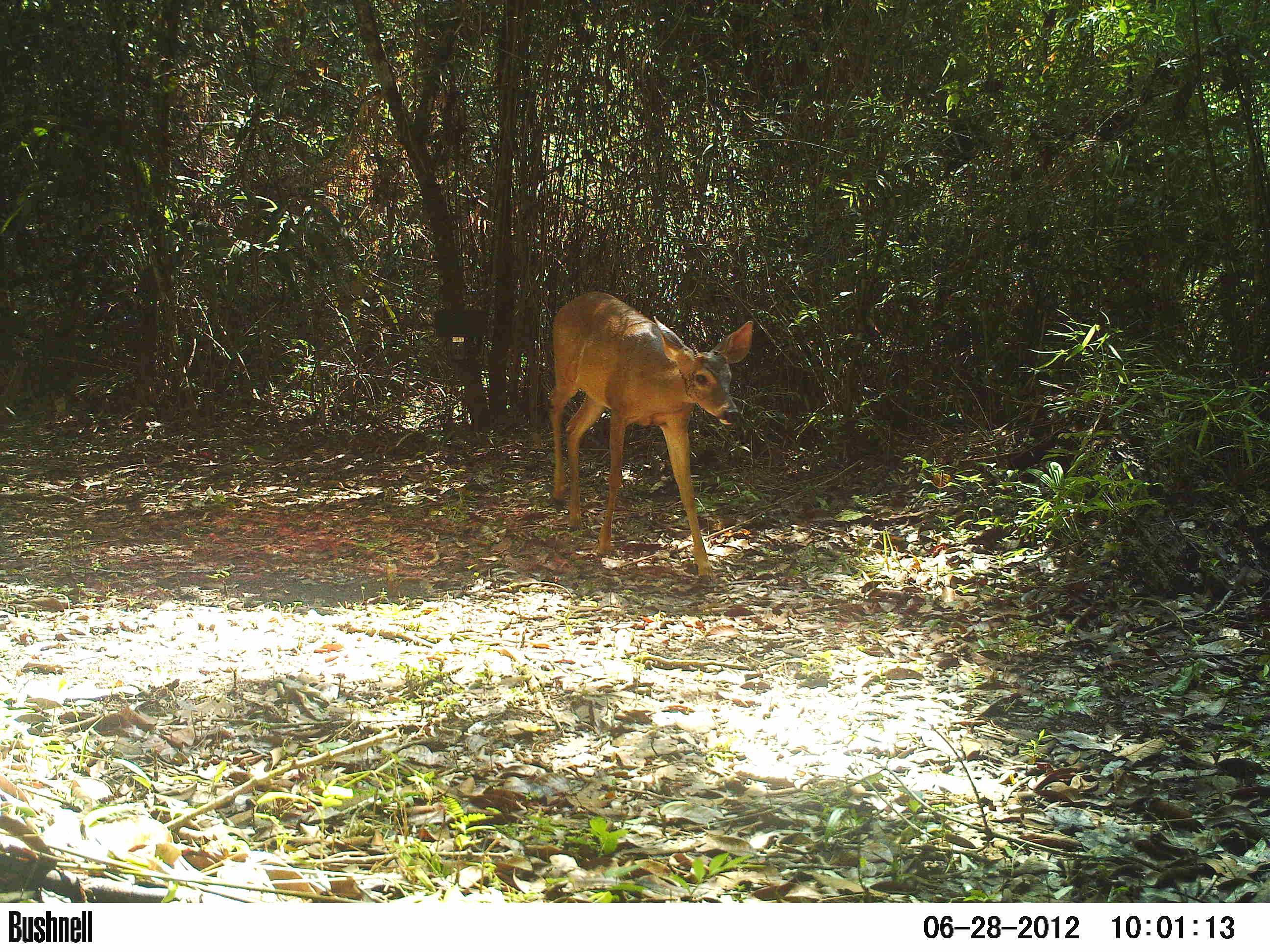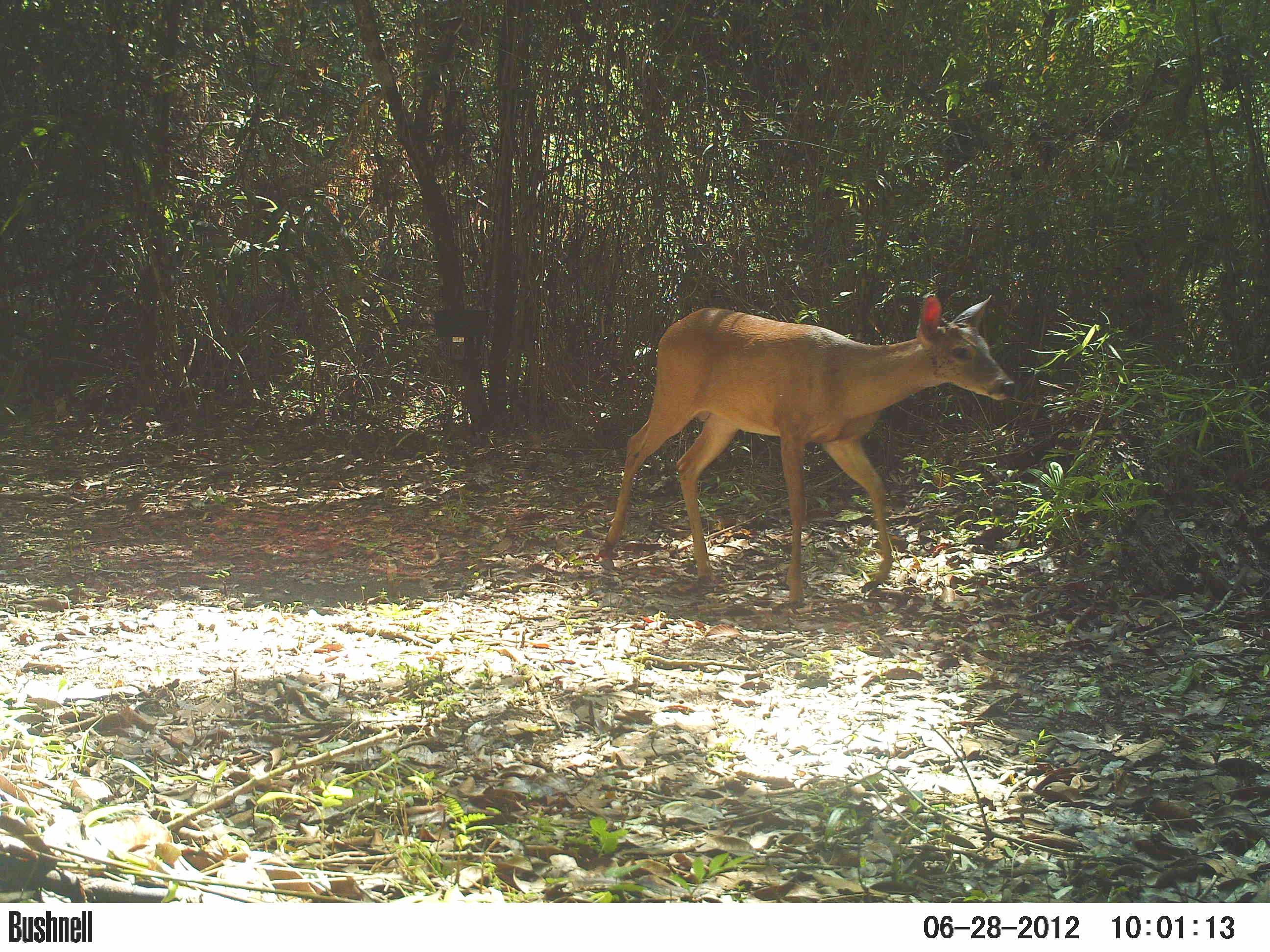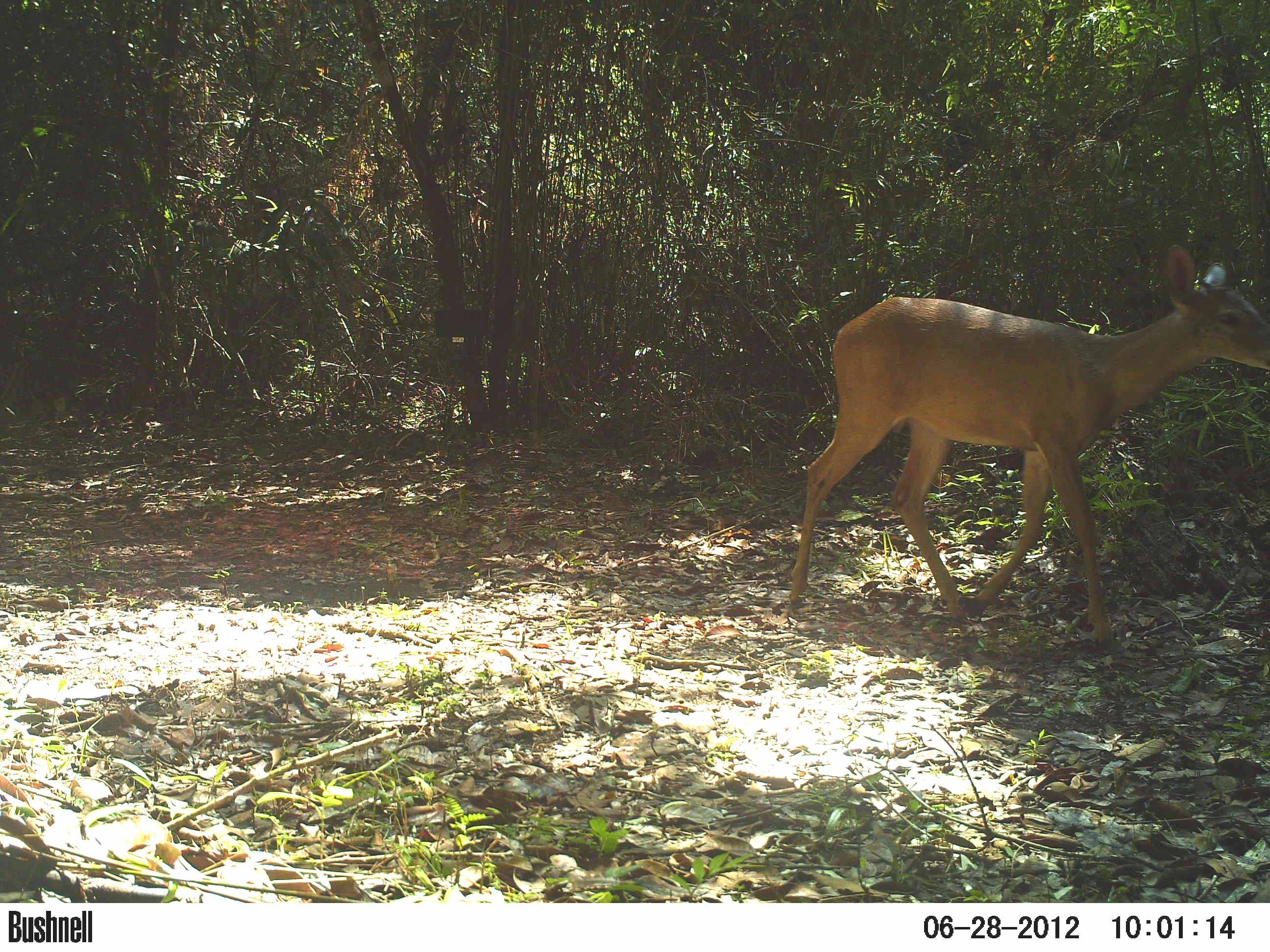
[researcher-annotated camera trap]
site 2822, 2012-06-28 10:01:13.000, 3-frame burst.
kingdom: Animalia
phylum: Chordata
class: Mammalia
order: Artiodactyla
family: Cervidae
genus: Odocoileus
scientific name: Odocoileus pandora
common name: yucatán brown brocket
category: mazama pandora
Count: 1.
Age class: adult.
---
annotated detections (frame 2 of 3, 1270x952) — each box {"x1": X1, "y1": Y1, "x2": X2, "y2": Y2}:
mazama pandora: {"x1": 594, "y1": 293, "x2": 1014, "y2": 606}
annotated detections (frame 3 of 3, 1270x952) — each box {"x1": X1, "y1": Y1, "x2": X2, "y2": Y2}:
mazama pandora: {"x1": 788, "y1": 243, "x2": 1270, "y2": 644}